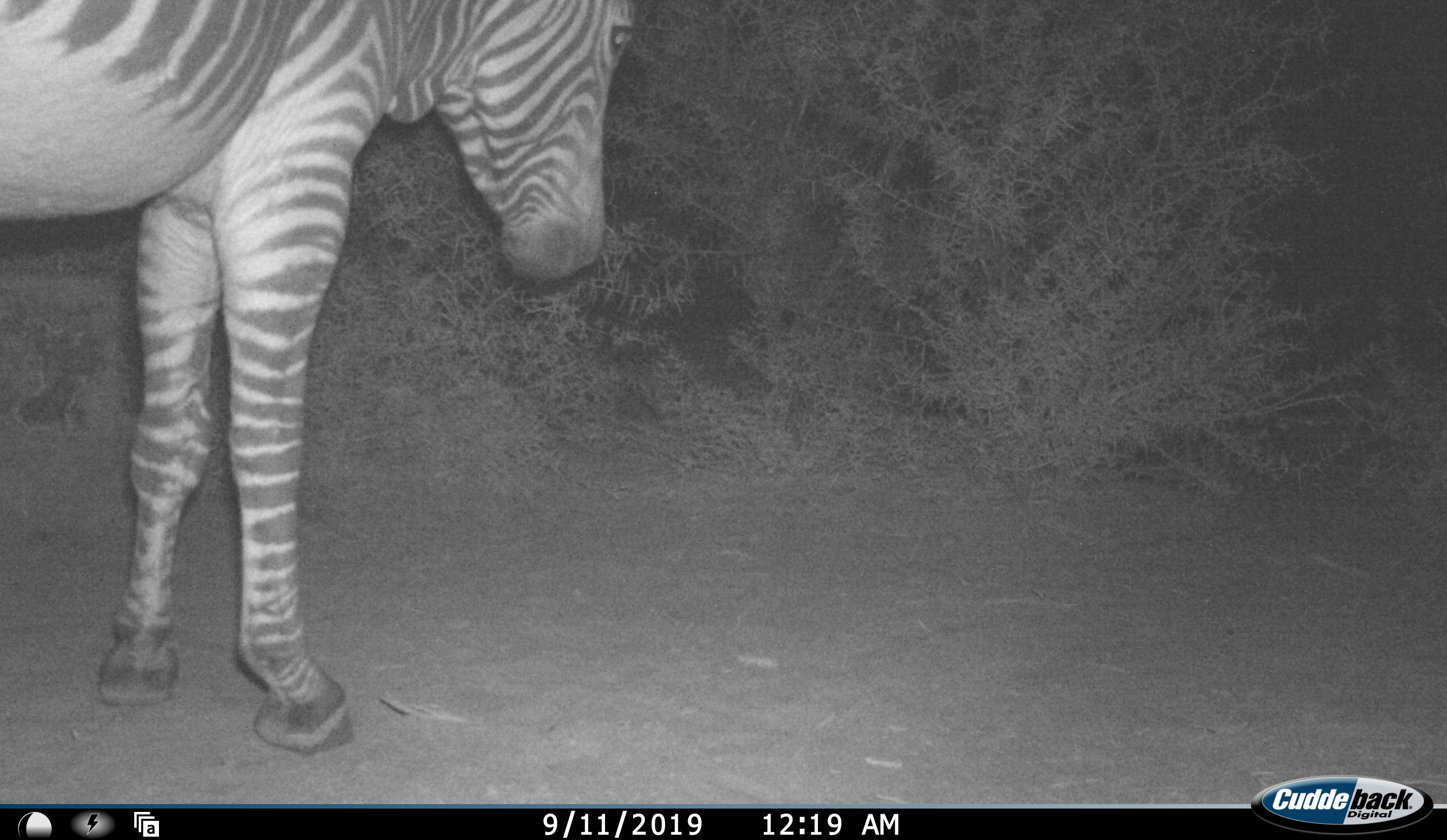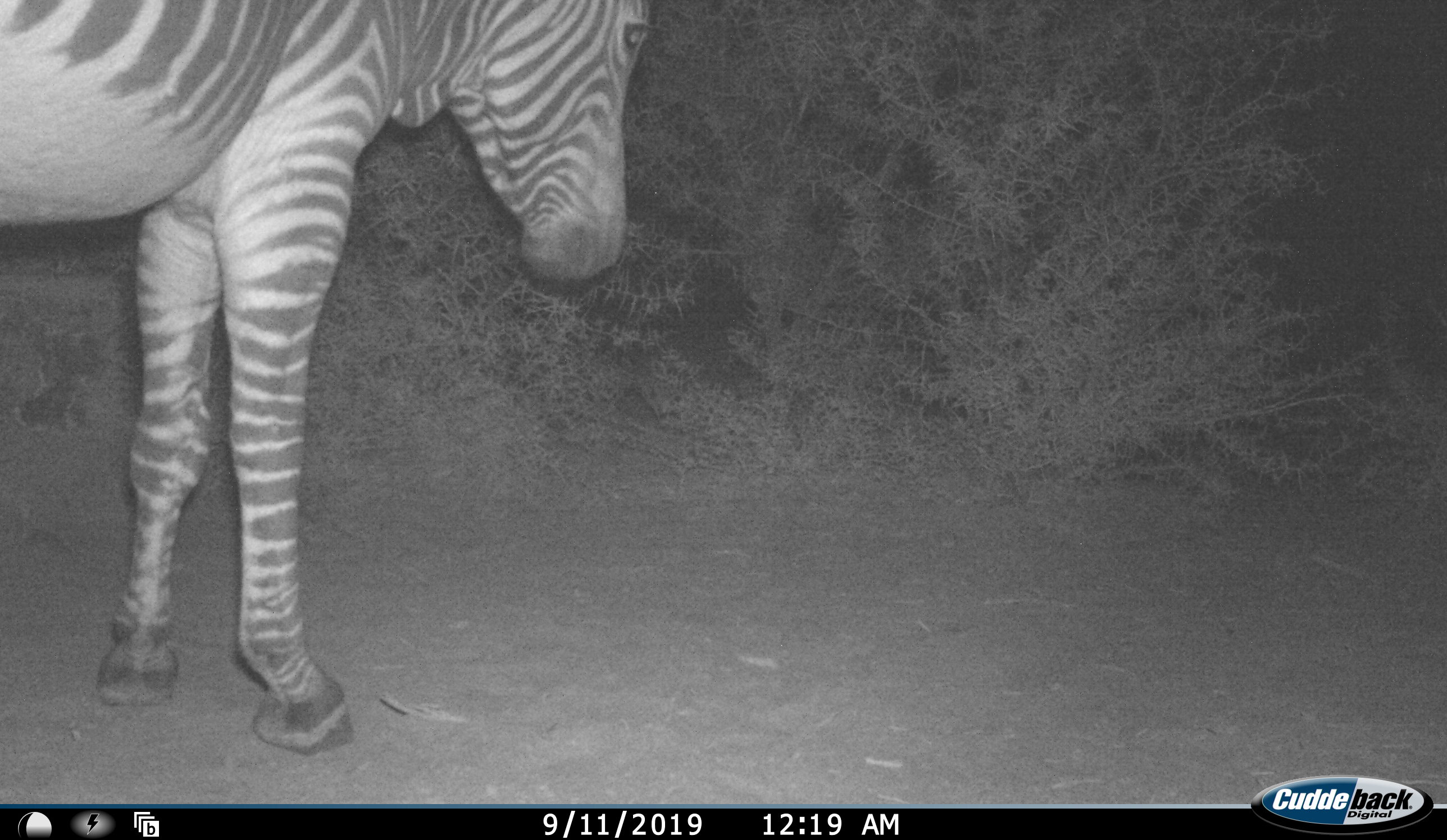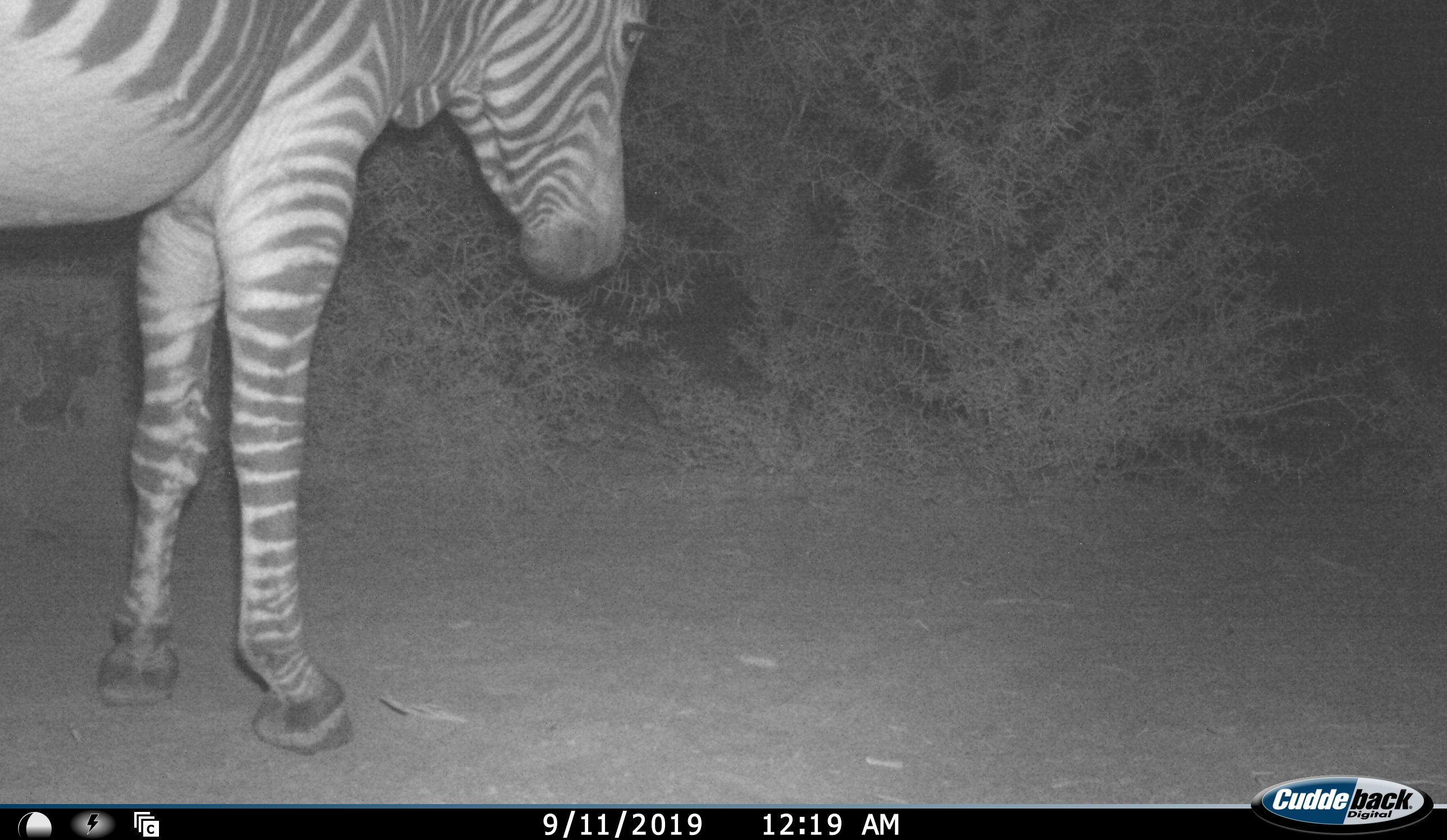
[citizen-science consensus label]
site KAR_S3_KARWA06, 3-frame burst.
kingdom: Animalia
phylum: Chordata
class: Mammalia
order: Perissodactyla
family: Equidae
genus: Equus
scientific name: Equus zebra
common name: mountain zebra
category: zebramountain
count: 1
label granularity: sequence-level